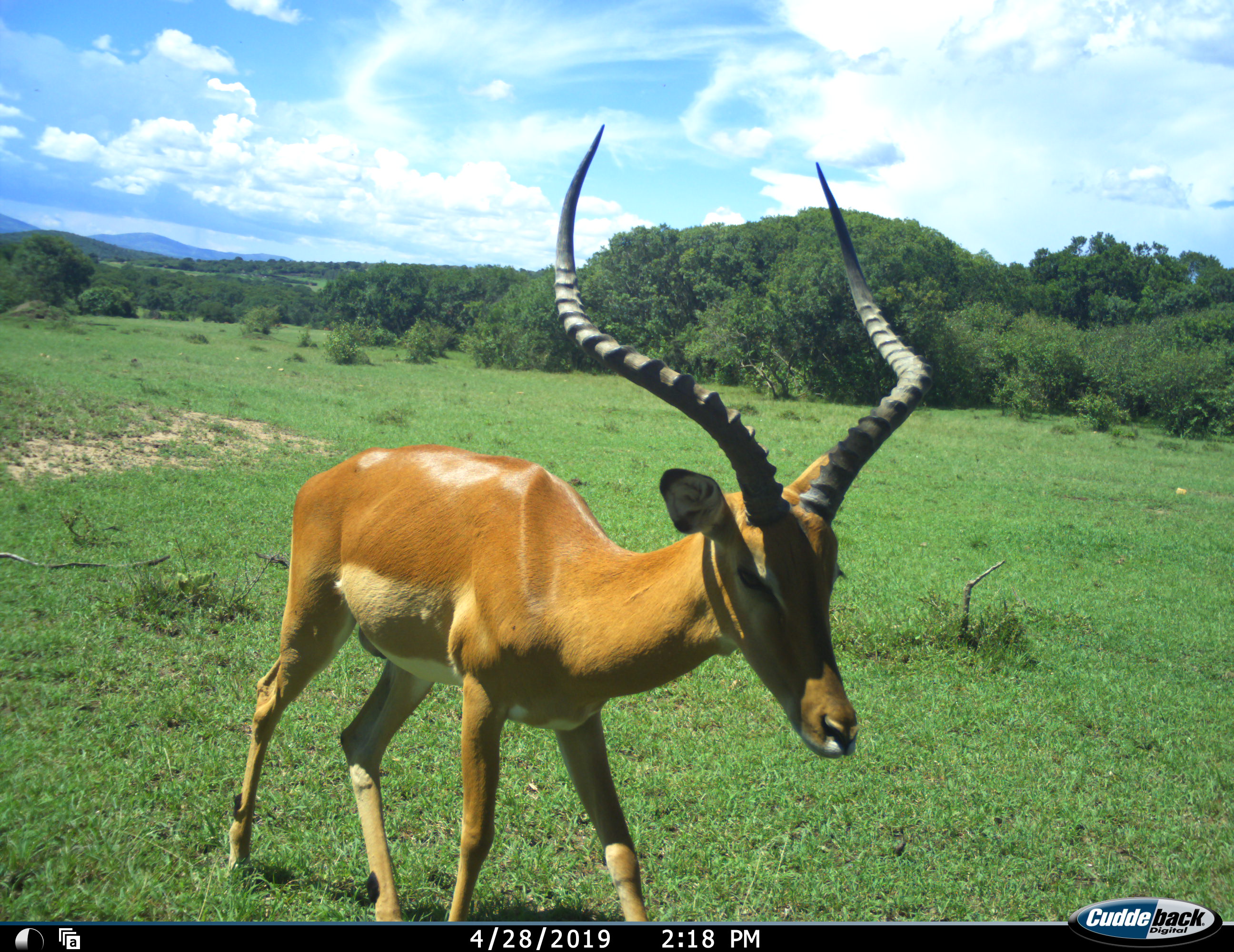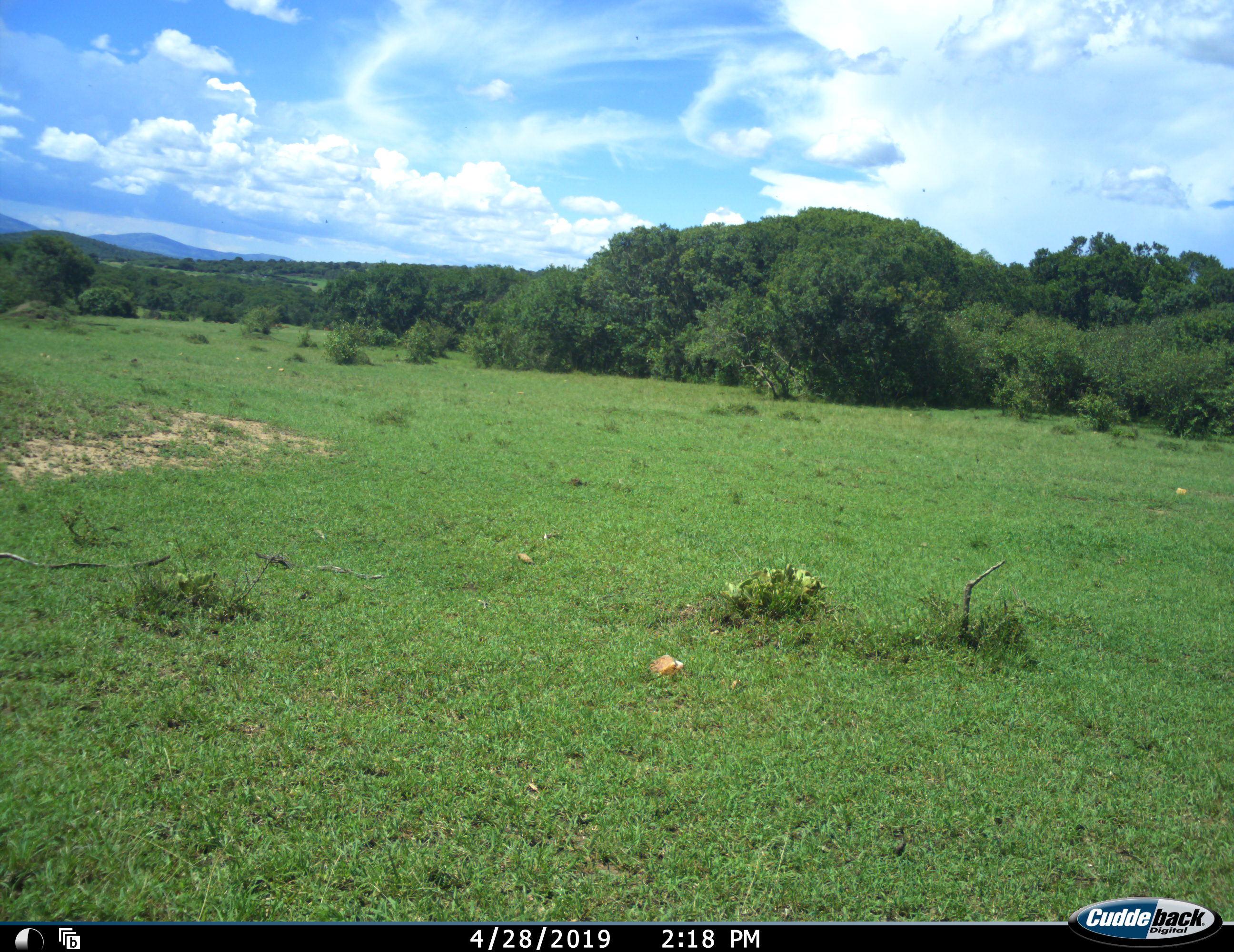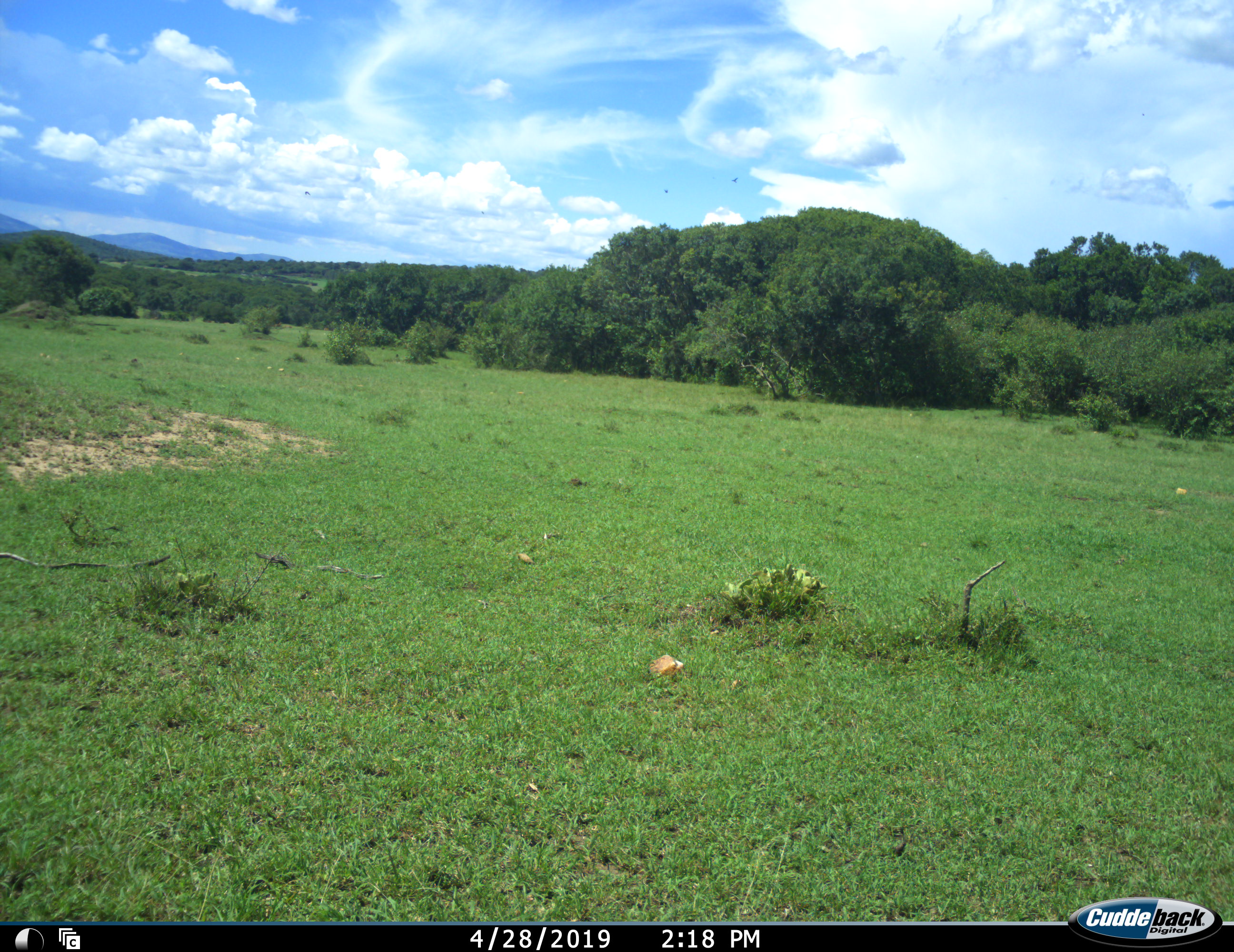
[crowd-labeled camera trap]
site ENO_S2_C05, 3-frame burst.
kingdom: Animalia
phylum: Chordata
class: Mammalia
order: Artiodactyla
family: Bovidae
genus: Aepyceros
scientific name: Aepyceros melampus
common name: impala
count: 1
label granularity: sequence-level